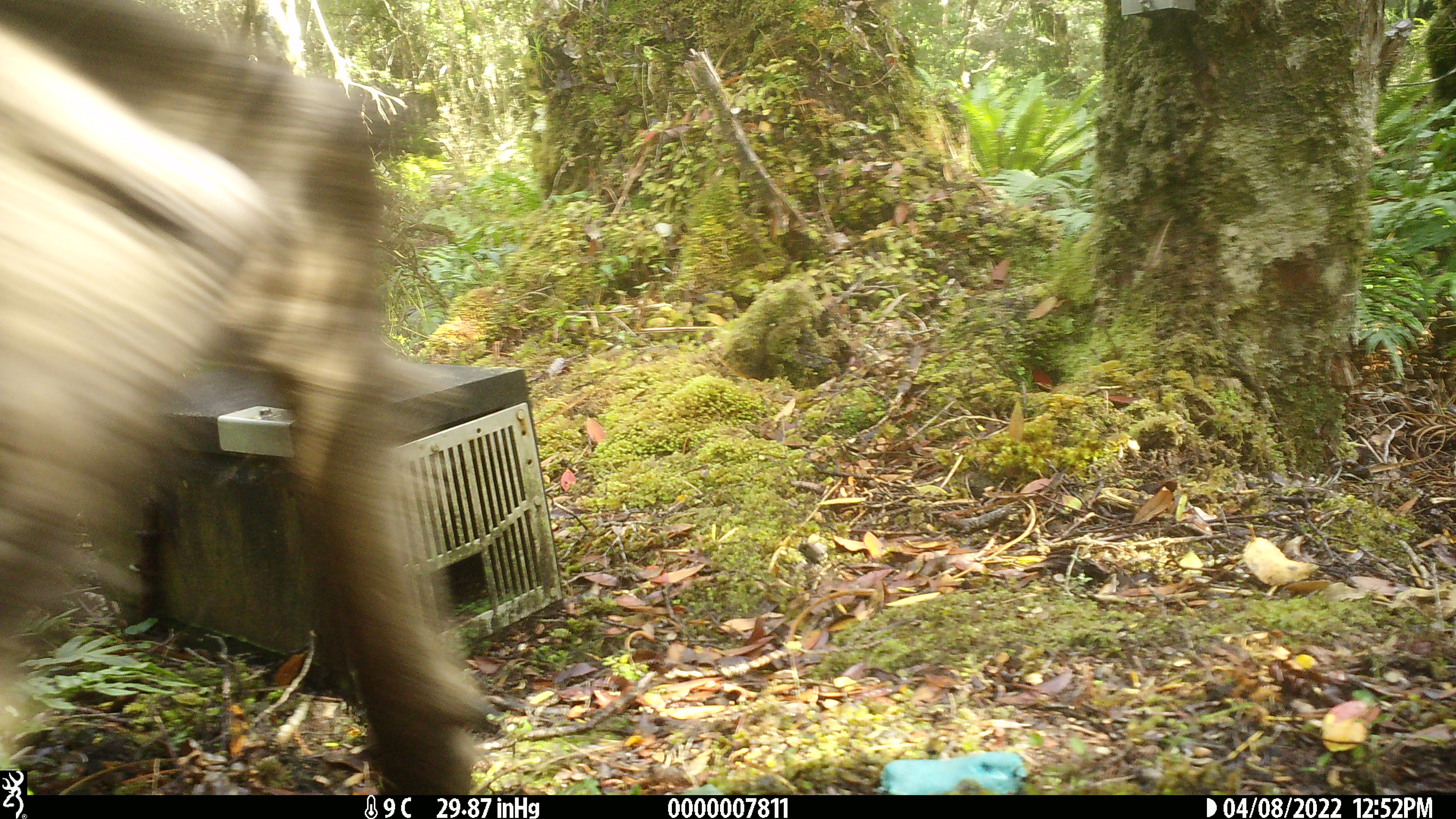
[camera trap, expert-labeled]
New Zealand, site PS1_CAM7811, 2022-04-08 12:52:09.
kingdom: Animalia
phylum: Chordata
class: Mammalia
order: Artiodactyla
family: Cervidae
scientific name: Cervidae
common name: deer